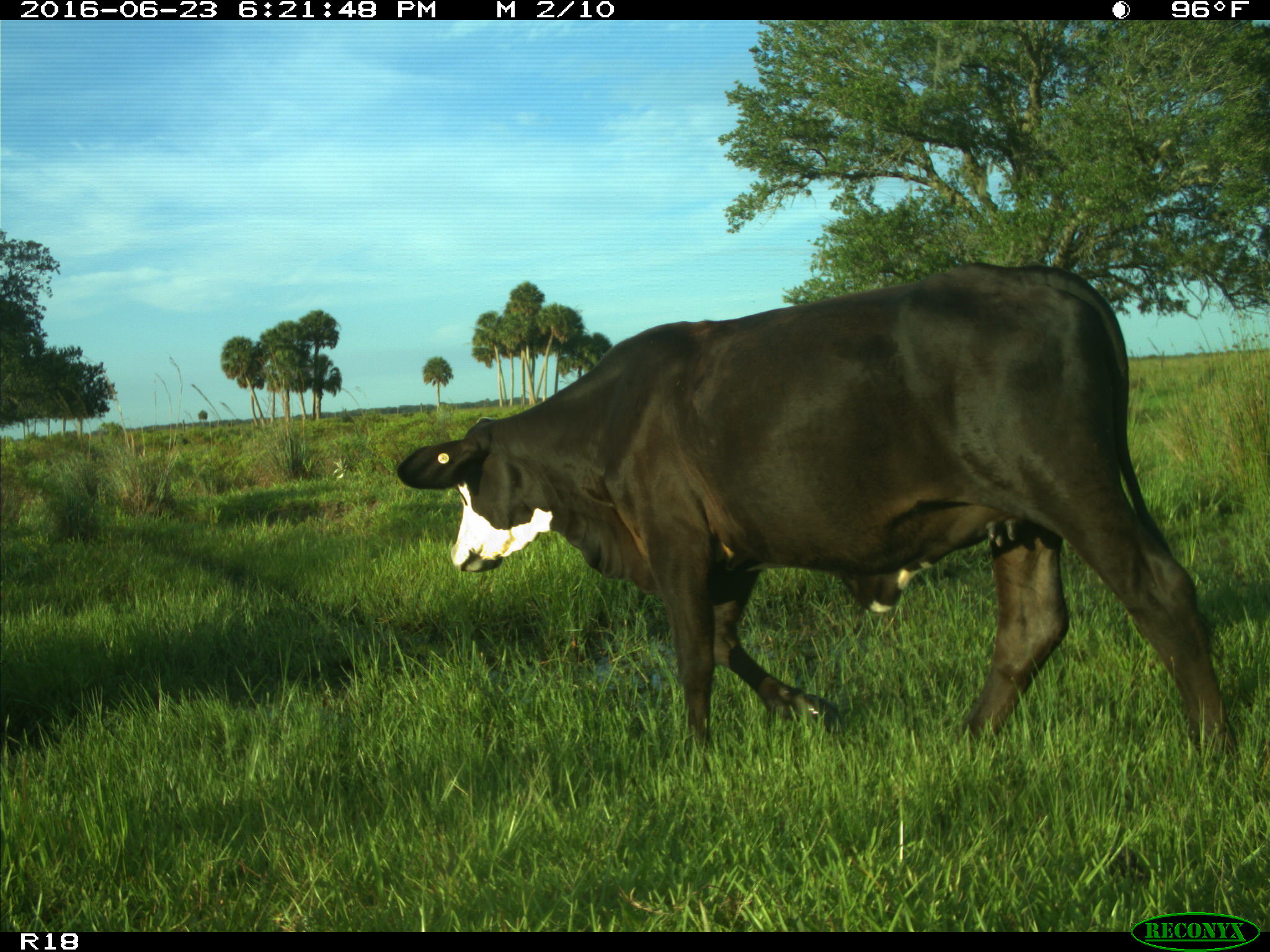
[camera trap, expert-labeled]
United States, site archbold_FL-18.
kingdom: Animalia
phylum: Chordata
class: Mammalia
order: Artiodactyla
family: Bovidae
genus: Bos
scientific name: Bos taurus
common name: domestic cow